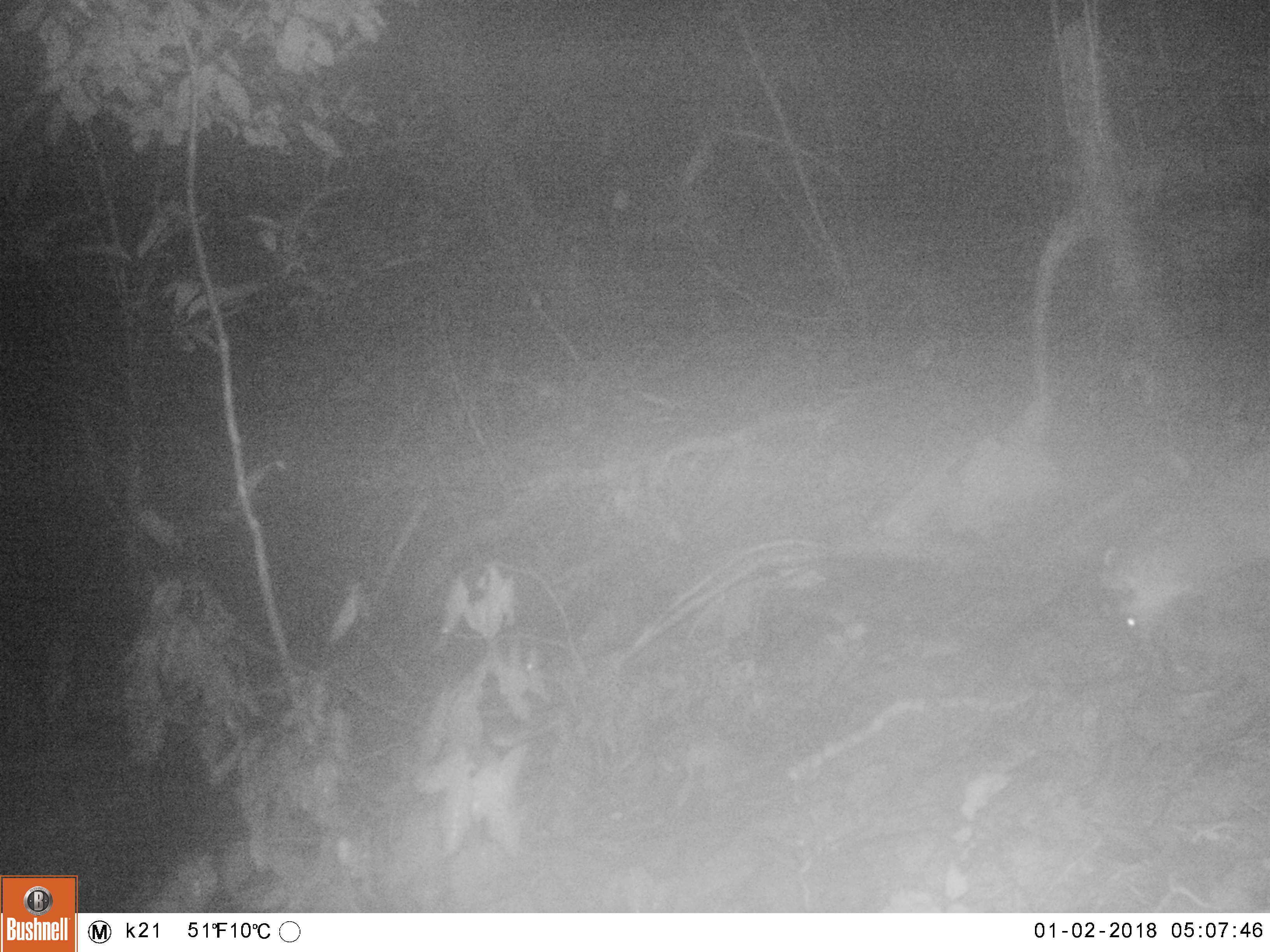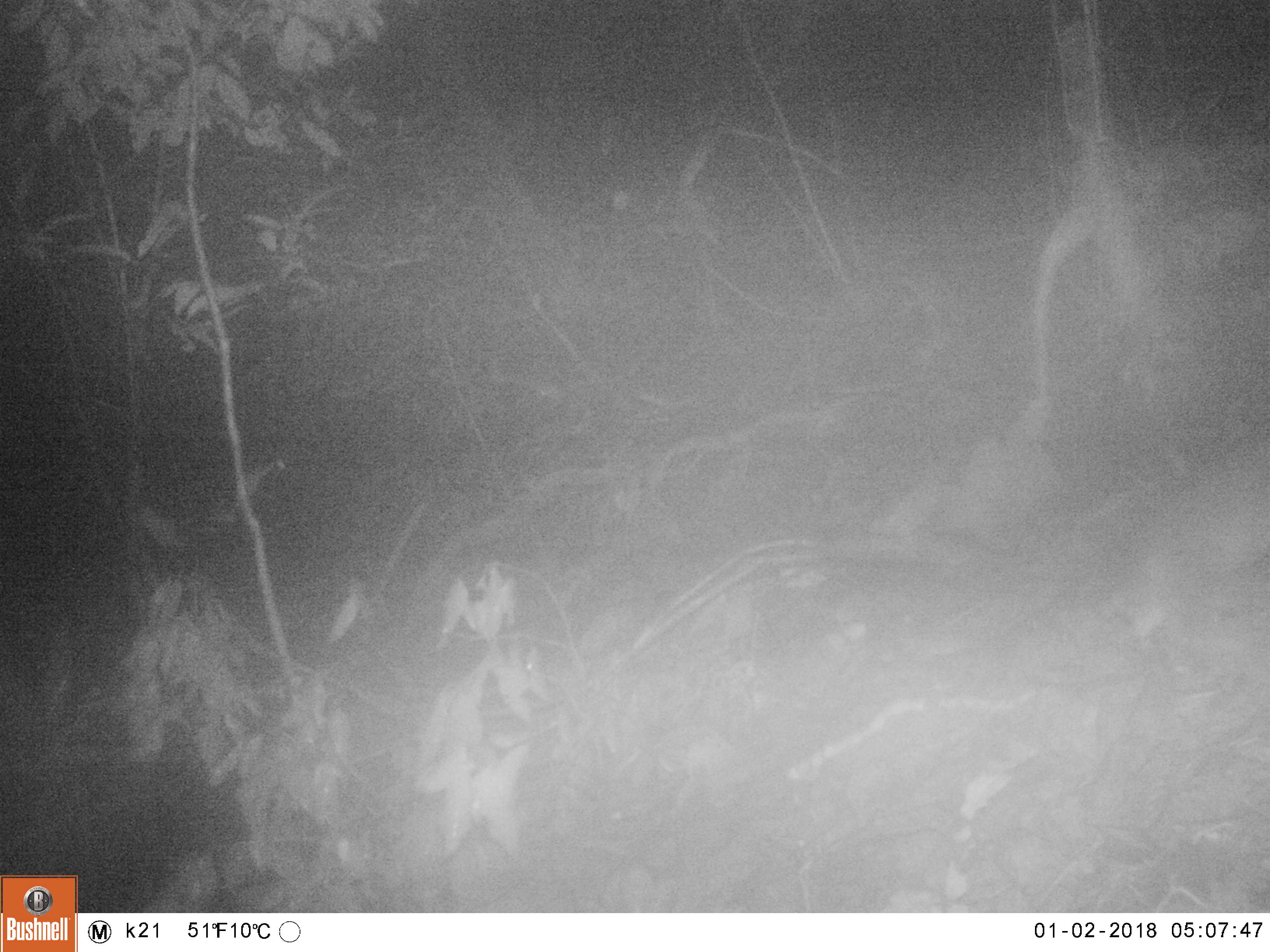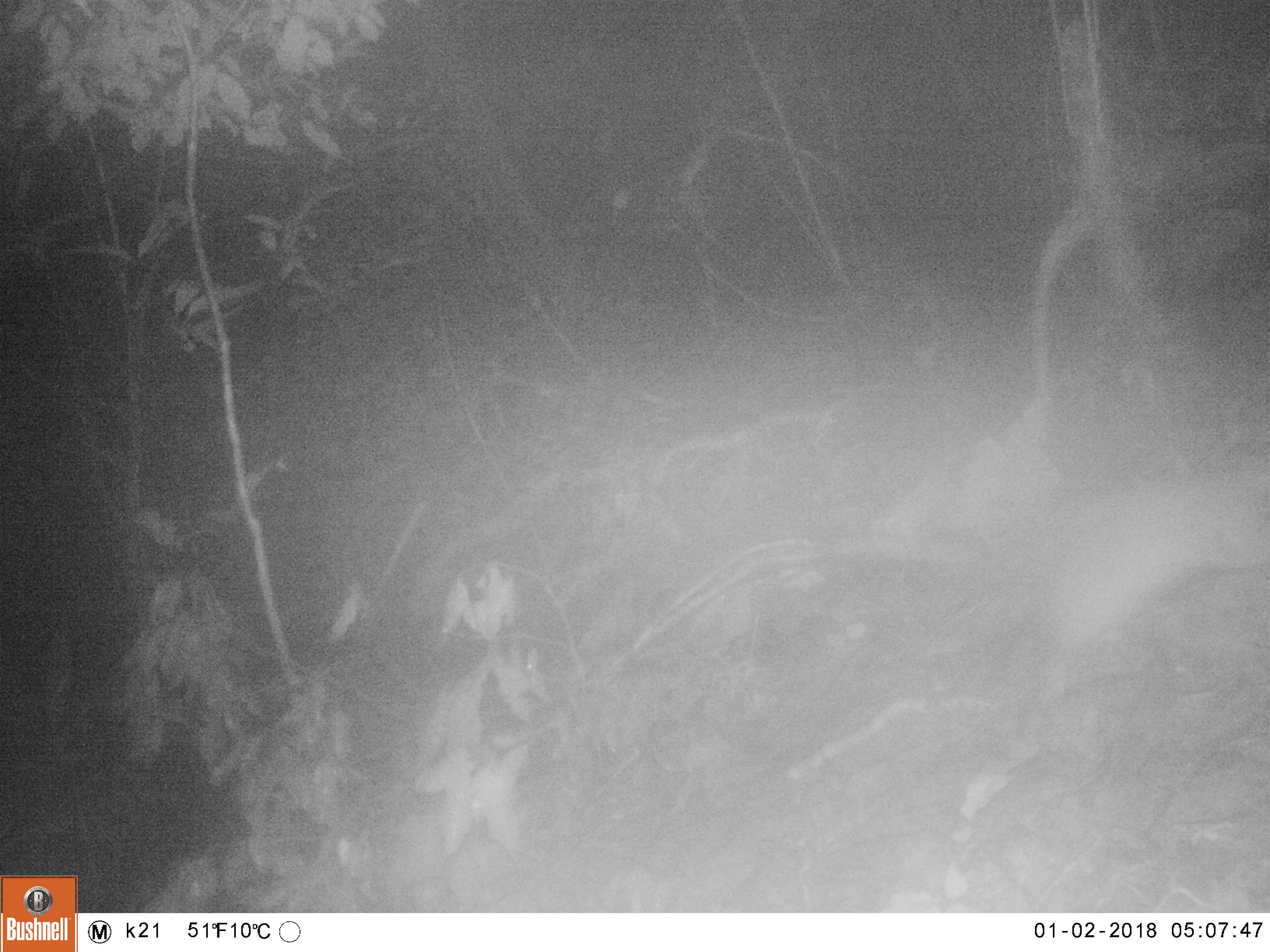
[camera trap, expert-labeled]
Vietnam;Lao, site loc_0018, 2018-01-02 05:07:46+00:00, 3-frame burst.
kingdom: Animalia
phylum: Chordata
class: Mammalia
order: Carnivora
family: Mustelidae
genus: Melogale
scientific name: Melogale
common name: ferret badger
Ferret badger (Melogale). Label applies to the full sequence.